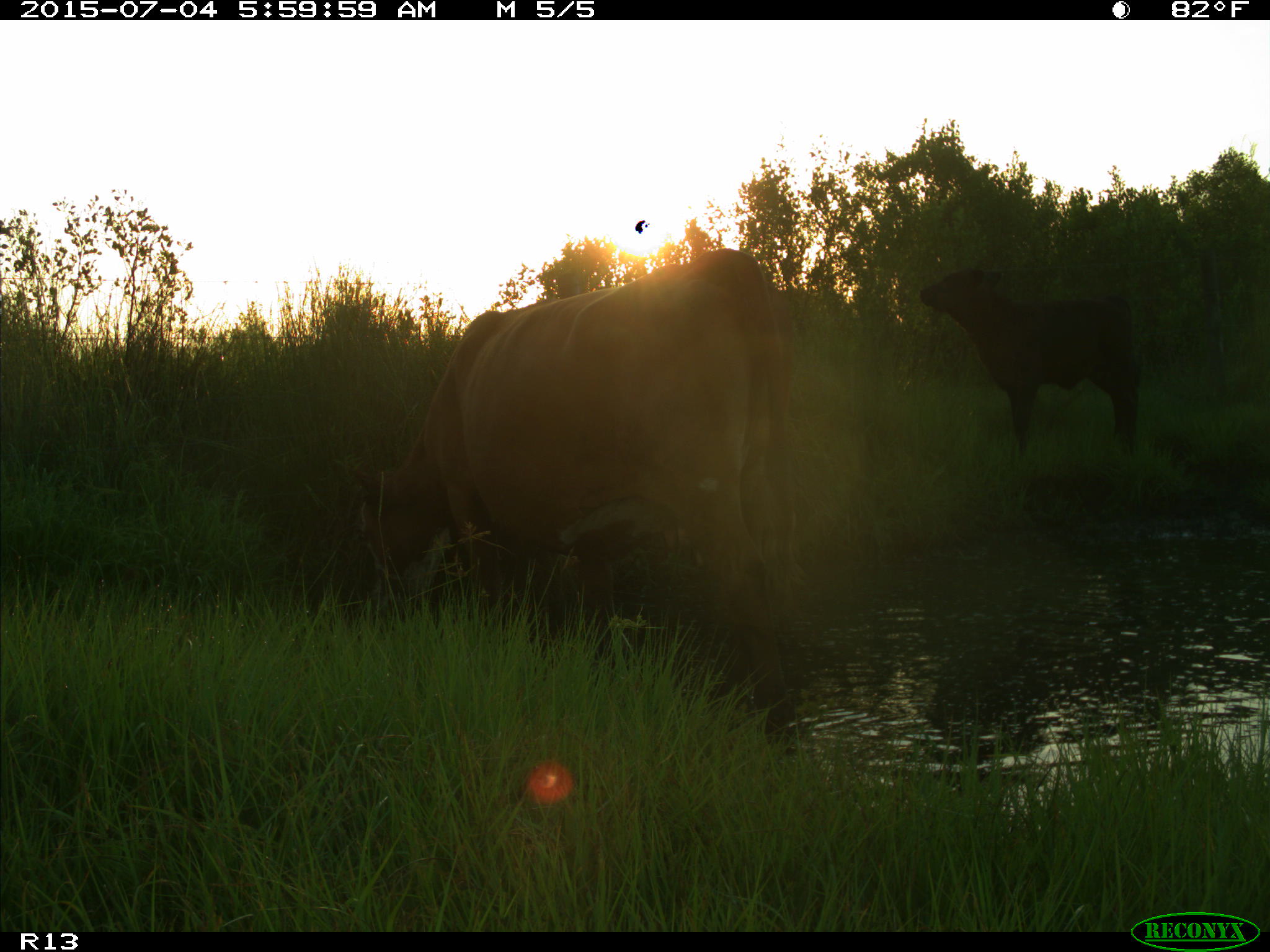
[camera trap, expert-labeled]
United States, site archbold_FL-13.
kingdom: Animalia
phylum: Chordata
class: Mammalia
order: Artiodactyla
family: Bovidae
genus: Bos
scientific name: Bos taurus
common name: domestic cow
Bos taurus (domestic cow).